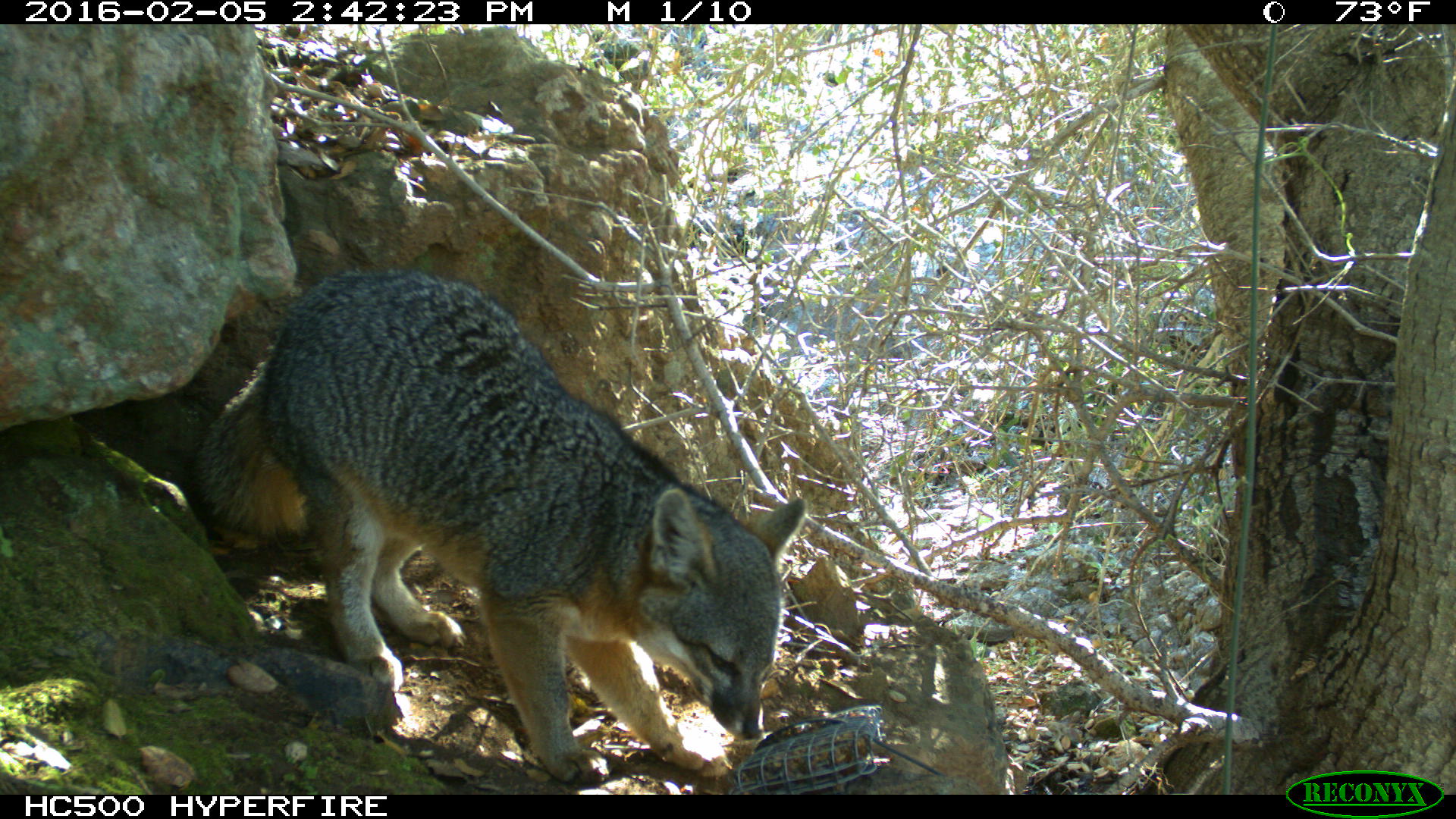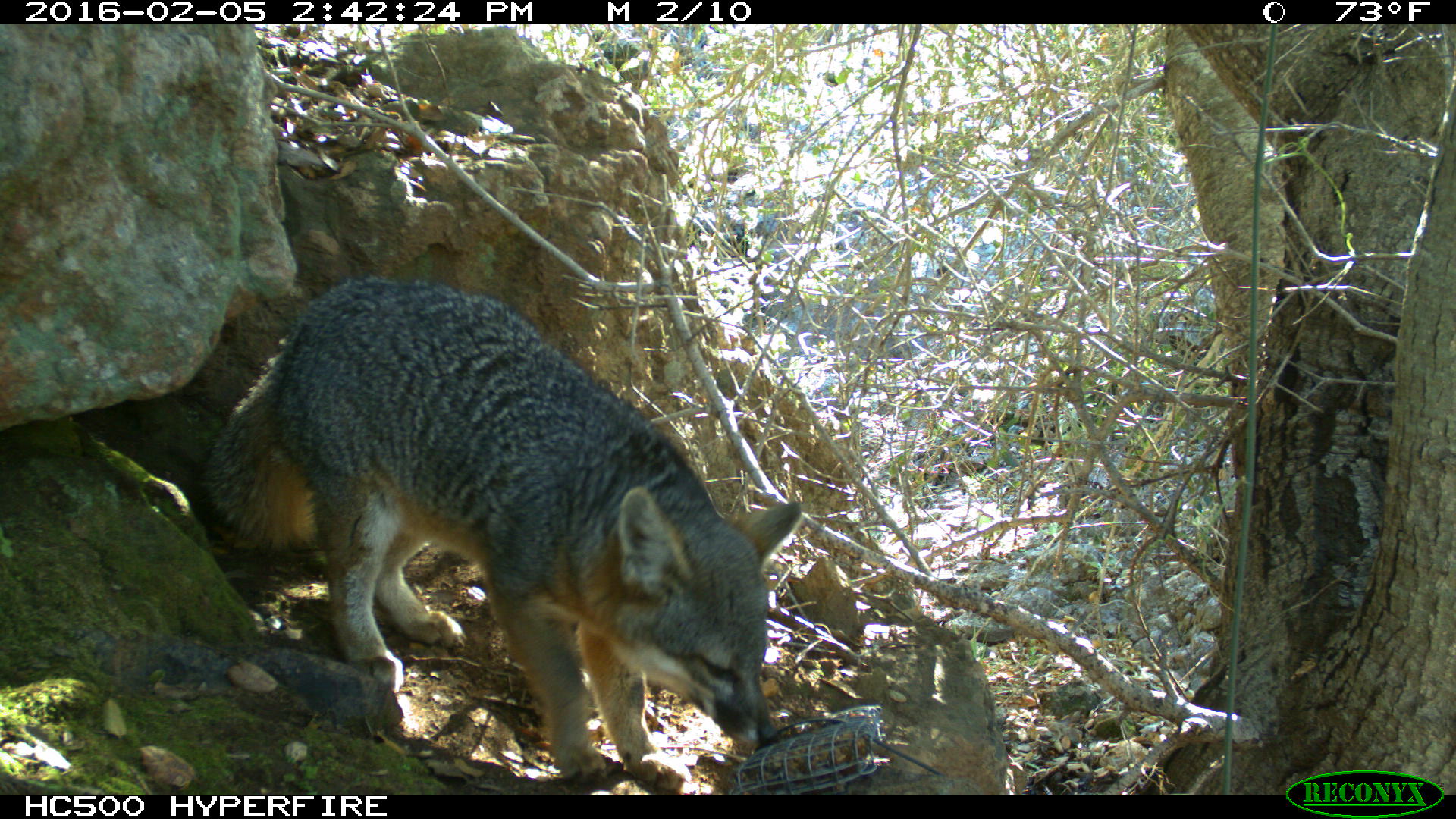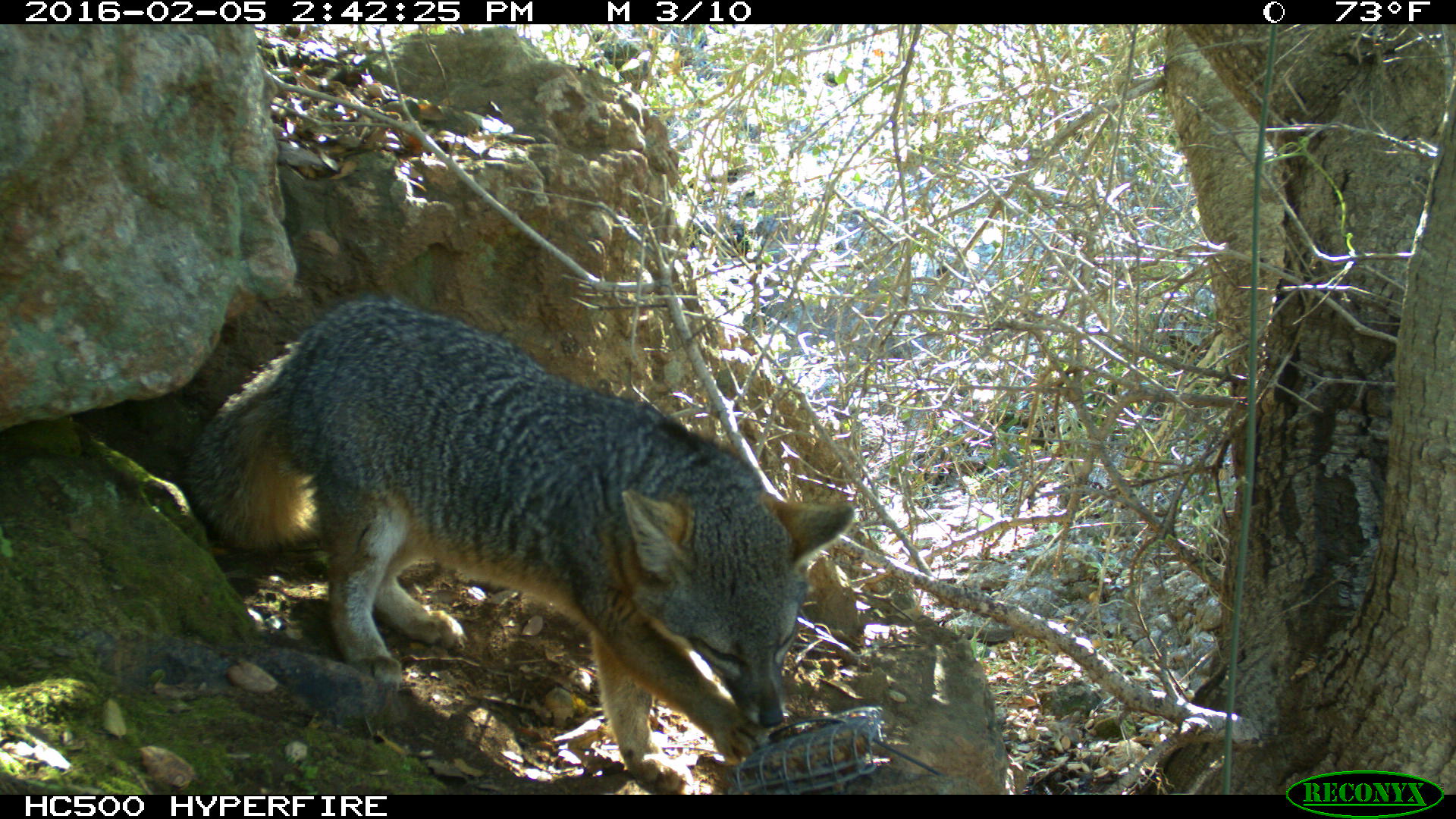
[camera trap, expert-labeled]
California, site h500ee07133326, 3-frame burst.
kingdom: Animalia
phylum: Chordata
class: Mammalia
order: Carnivora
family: Canidae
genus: Urocyon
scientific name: Urocyon littoralis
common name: island fox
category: fox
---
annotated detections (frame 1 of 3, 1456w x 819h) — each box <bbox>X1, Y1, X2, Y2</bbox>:
fox: <bbox>193, 268, 806, 782</bbox>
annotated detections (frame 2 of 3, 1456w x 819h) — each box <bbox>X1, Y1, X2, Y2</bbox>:
fox: <bbox>190, 275, 804, 789</bbox>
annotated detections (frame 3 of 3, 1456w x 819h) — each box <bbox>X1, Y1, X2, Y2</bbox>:
fox: <bbox>184, 295, 855, 795</bbox>